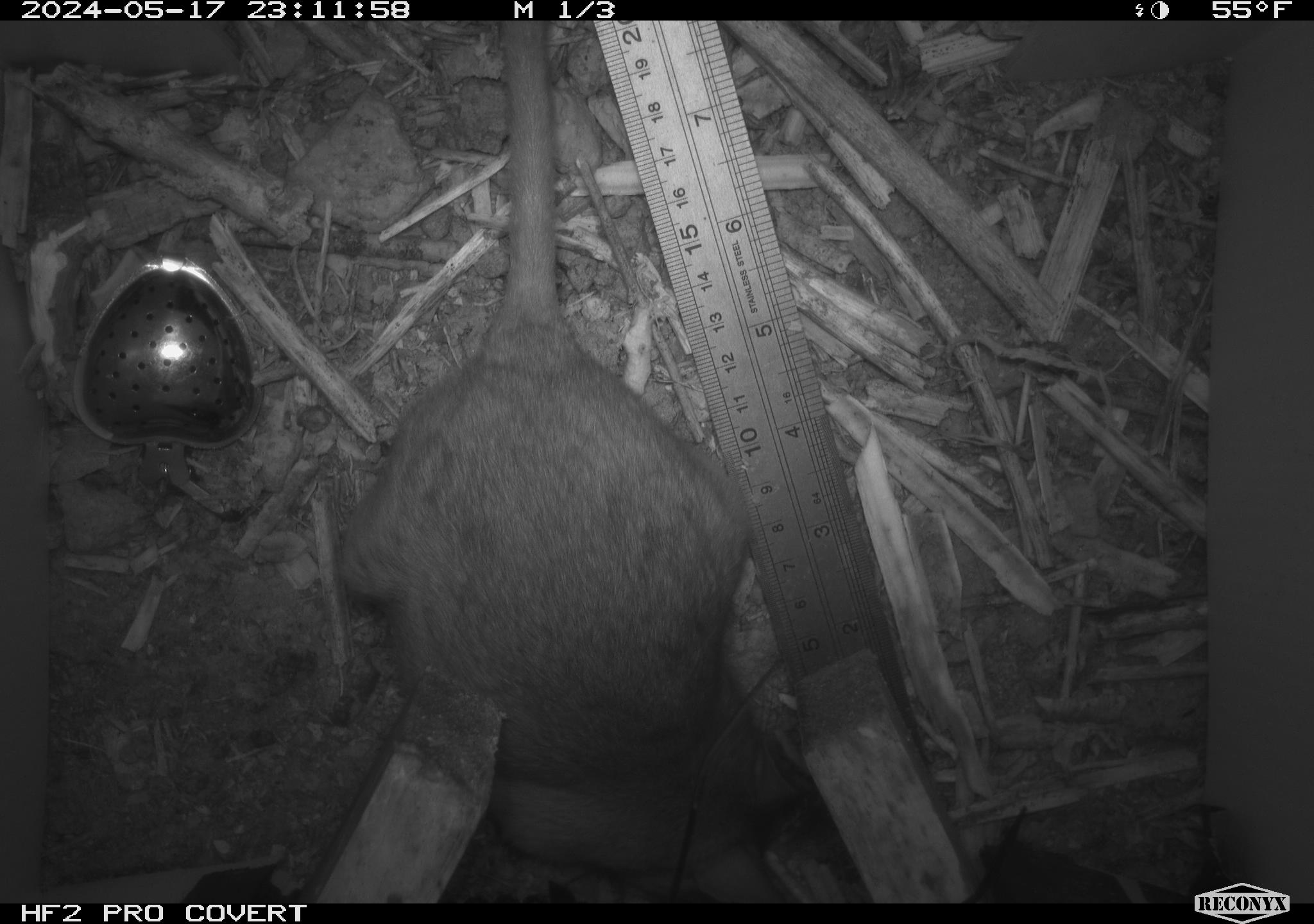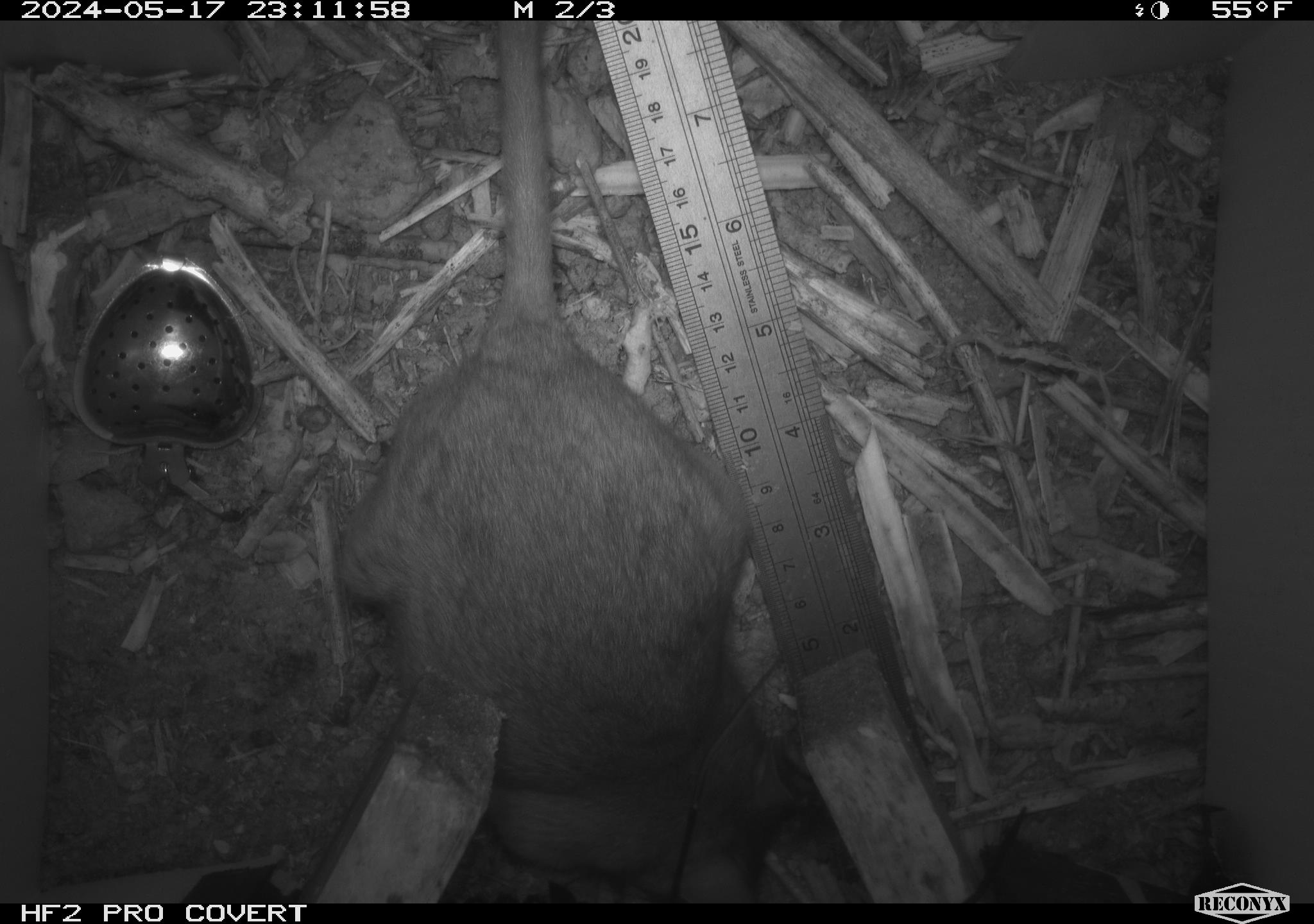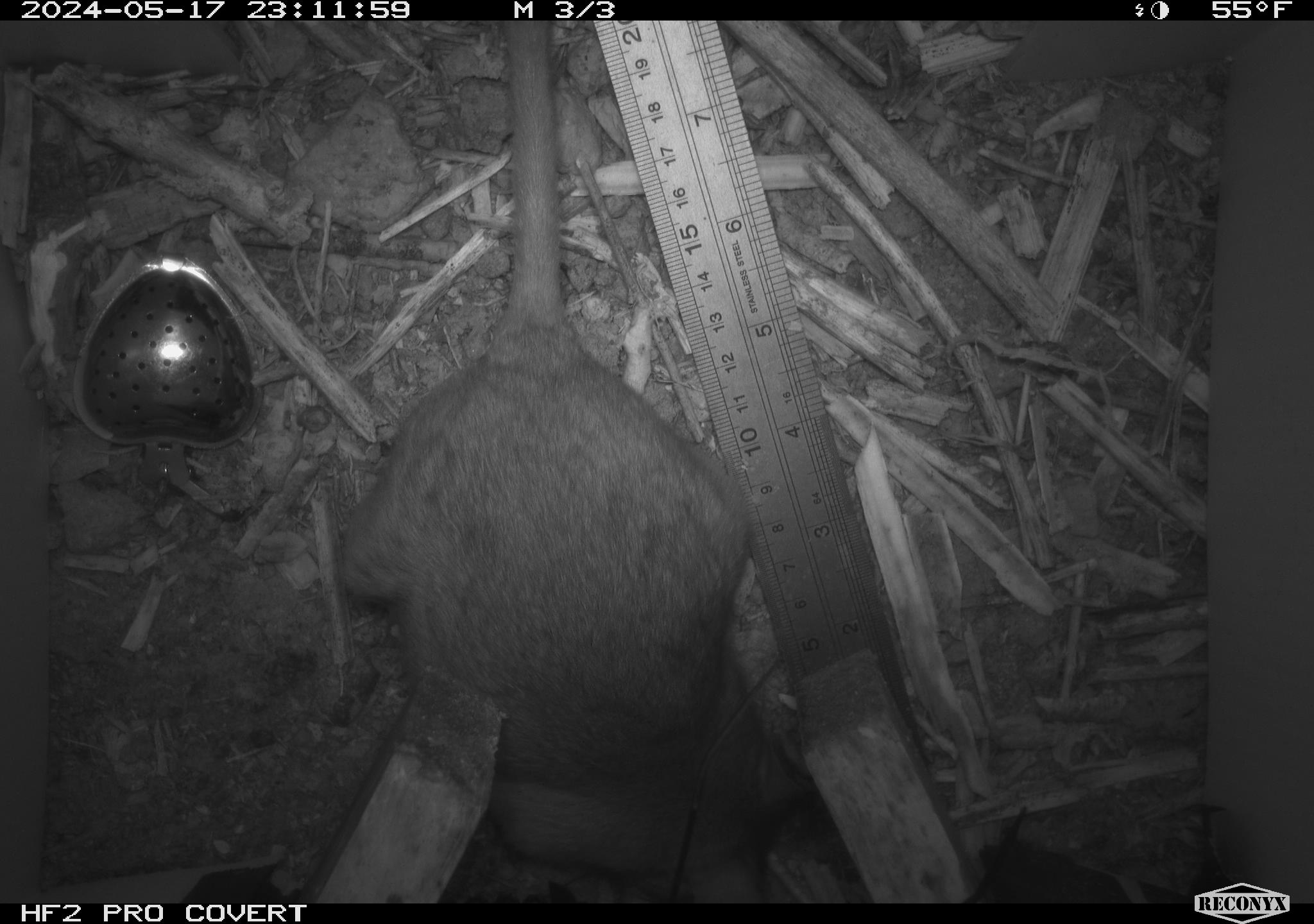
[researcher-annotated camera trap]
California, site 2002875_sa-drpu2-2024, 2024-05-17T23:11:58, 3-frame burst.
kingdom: Animalia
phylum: Chordata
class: Mammalia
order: Rodentia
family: Cricetidae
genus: Neotoma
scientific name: Neotoma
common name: pack rat or woodrat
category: neotoma species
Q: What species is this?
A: Neotoma species (pack rat or woodrat) (Neotoma).